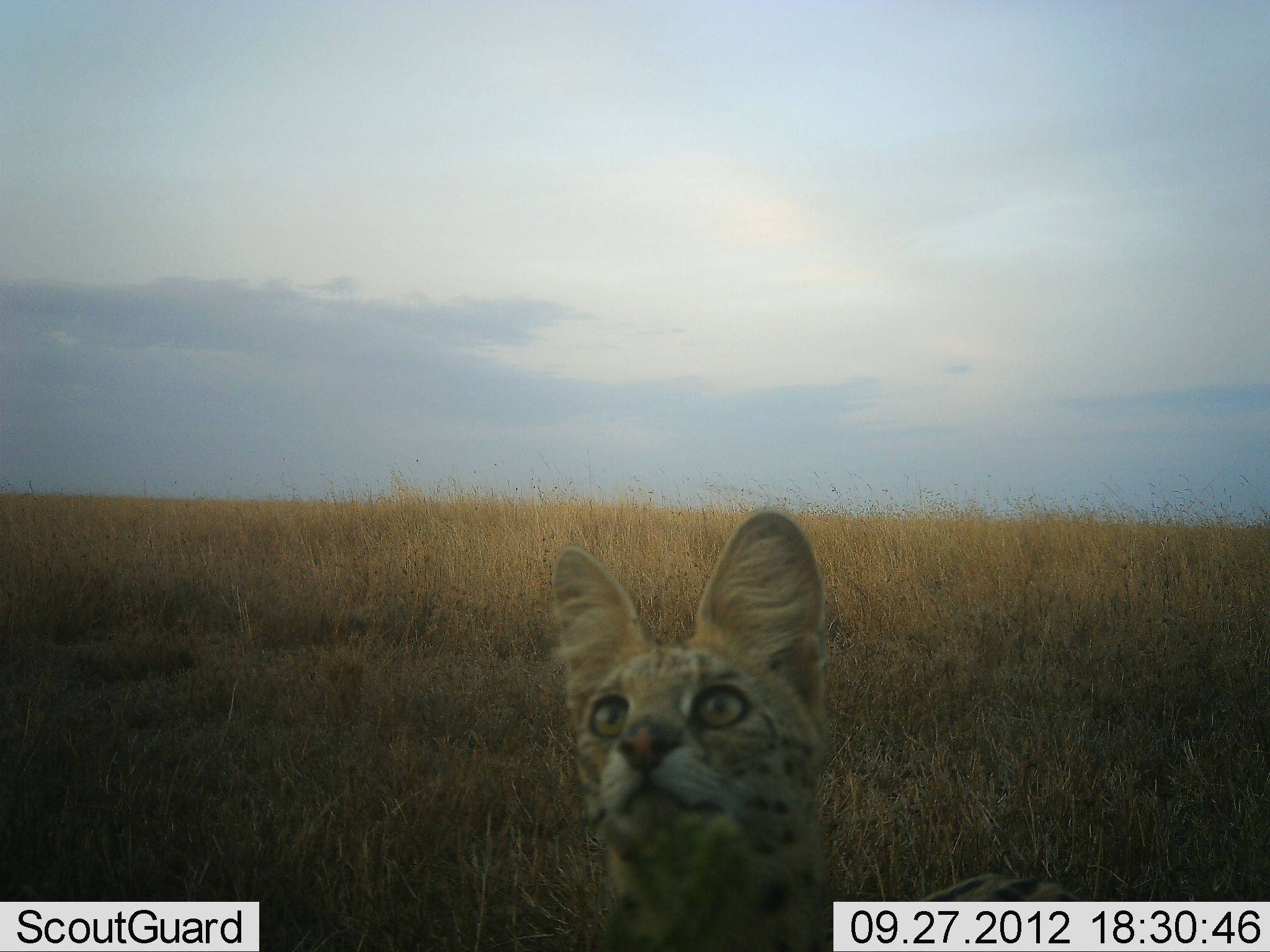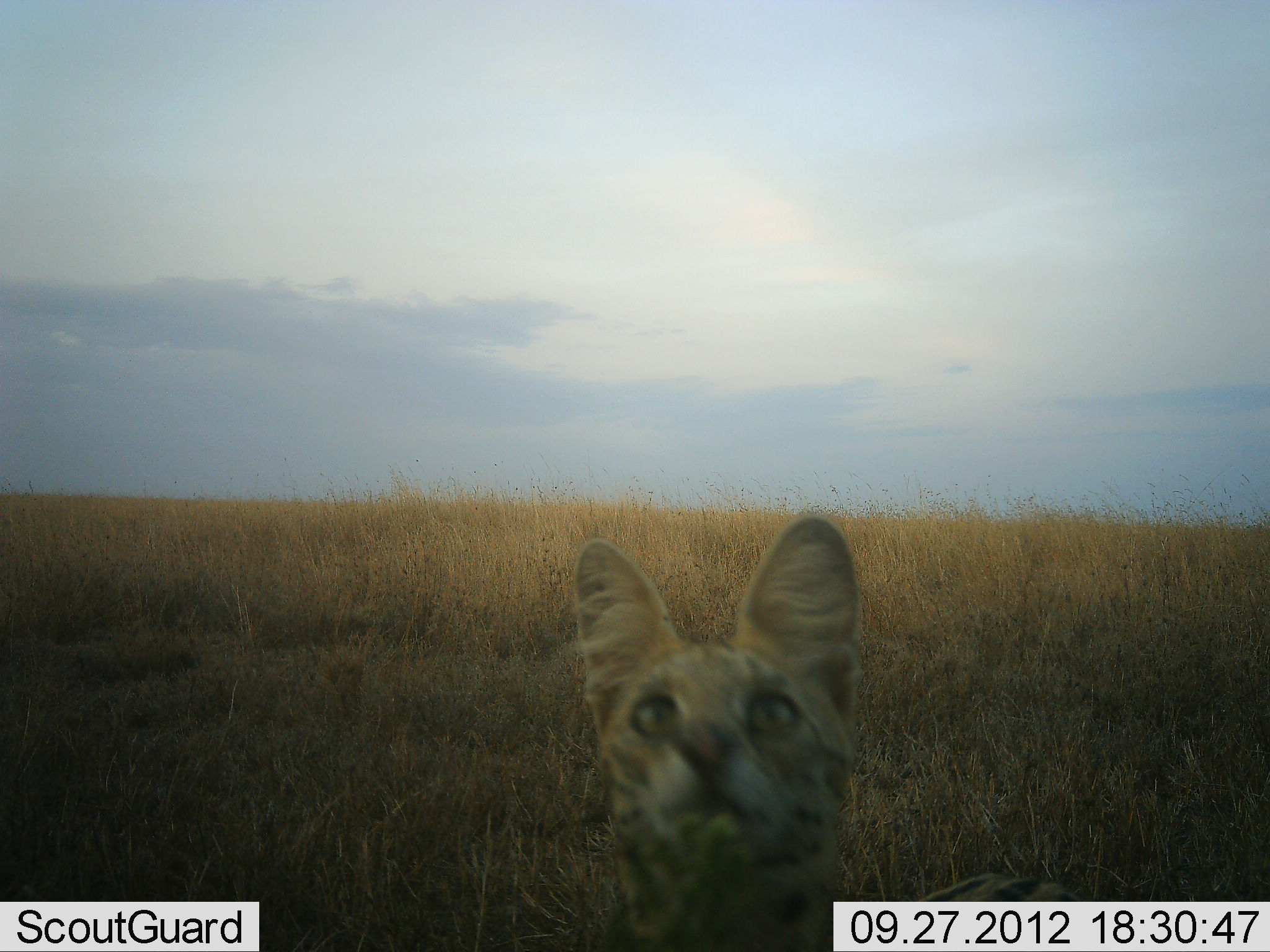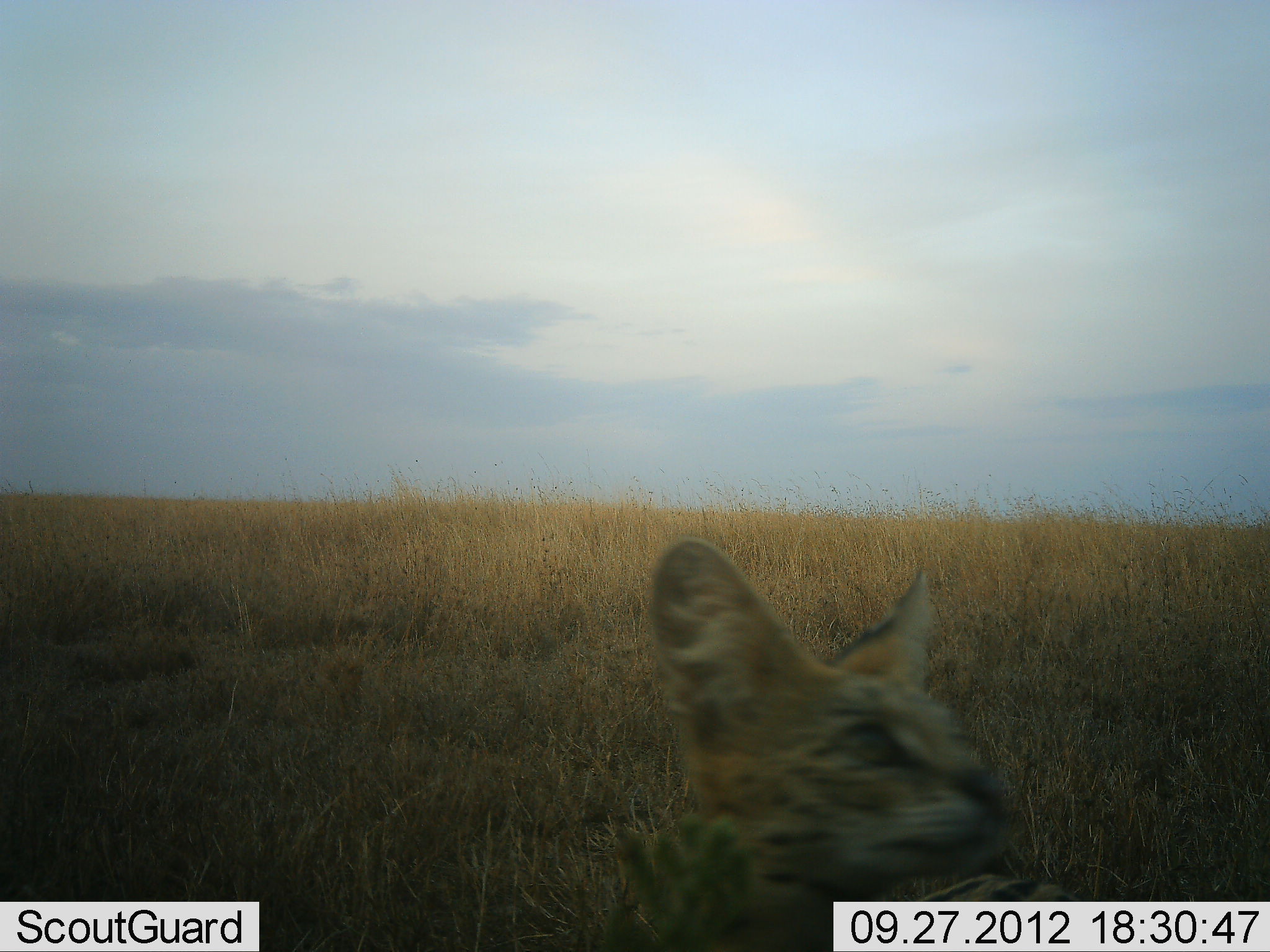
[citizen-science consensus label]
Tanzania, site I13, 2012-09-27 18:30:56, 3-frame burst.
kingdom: Animalia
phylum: Chordata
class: Mammalia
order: Carnivora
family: Felidae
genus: Leptailurus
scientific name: Leptailurus serval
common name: serval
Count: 1.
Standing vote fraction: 90%.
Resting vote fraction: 10%.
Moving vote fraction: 0%.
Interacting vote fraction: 0%.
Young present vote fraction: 0%.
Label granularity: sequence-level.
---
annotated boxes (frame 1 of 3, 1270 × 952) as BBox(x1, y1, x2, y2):
animal: BBox(552, 509, 1083, 952)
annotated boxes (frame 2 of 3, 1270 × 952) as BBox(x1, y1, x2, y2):
animal: BBox(570, 514, 1088, 952)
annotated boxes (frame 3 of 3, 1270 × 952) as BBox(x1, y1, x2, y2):
animal: BBox(614, 537, 1075, 952)